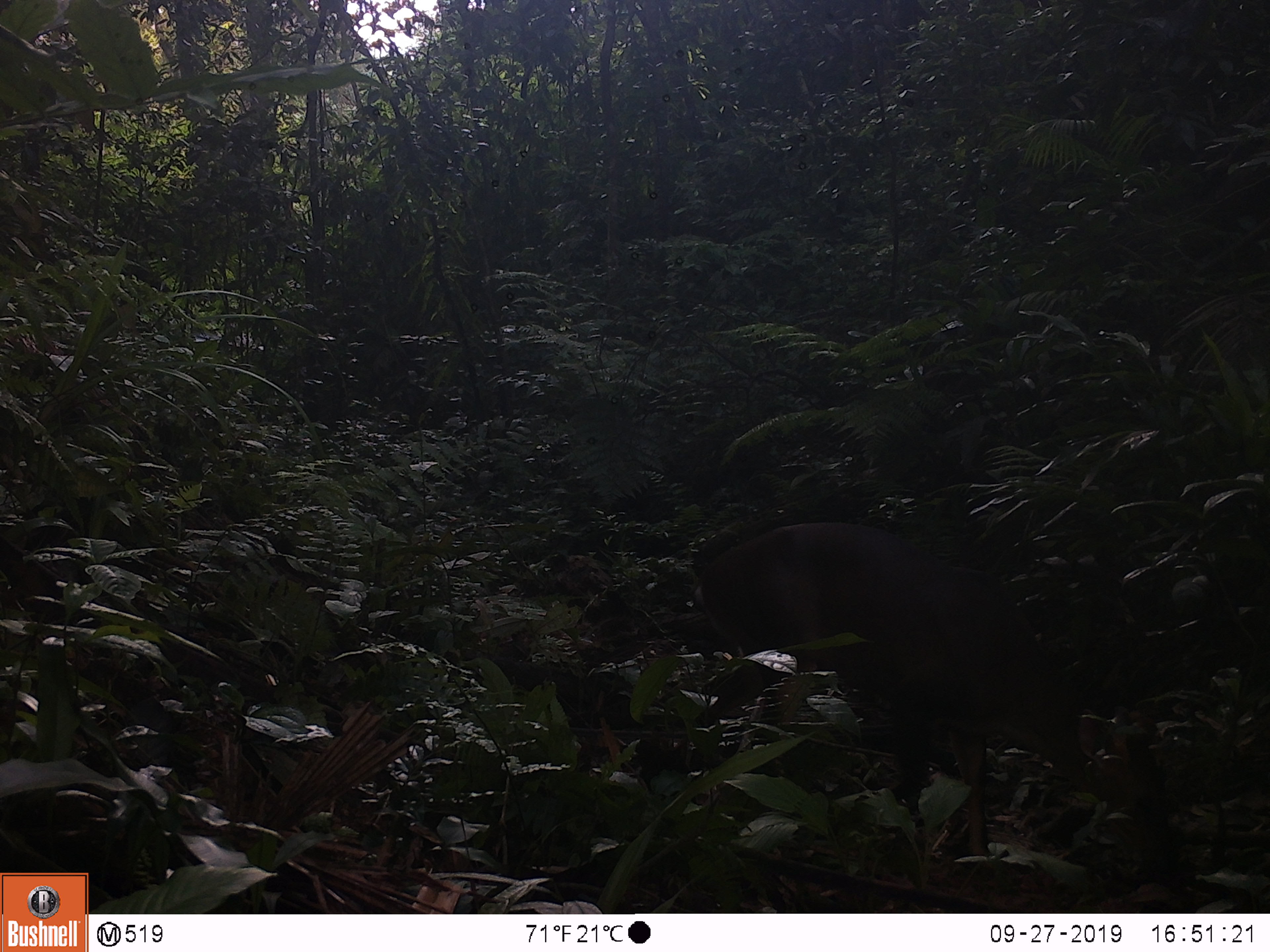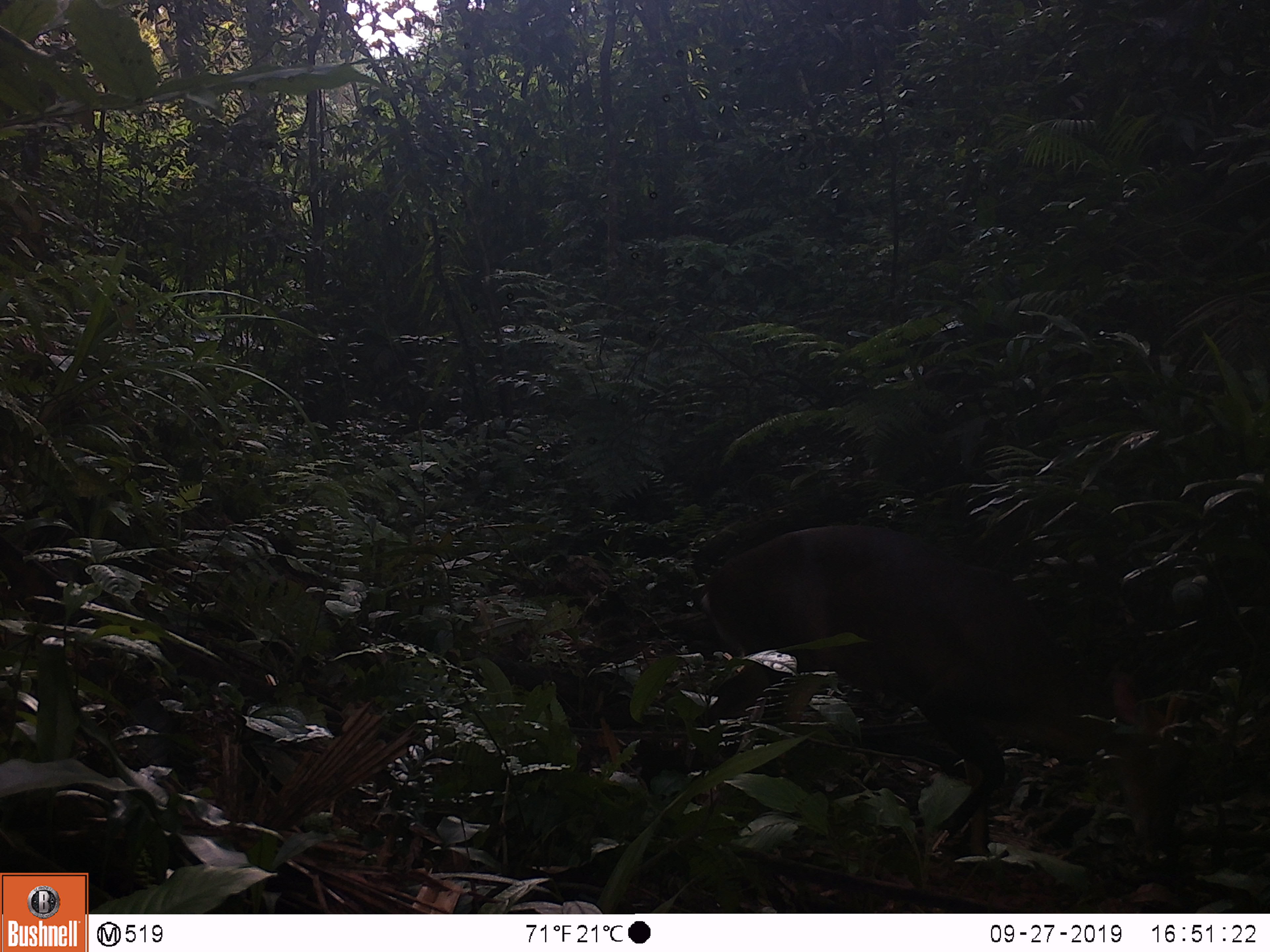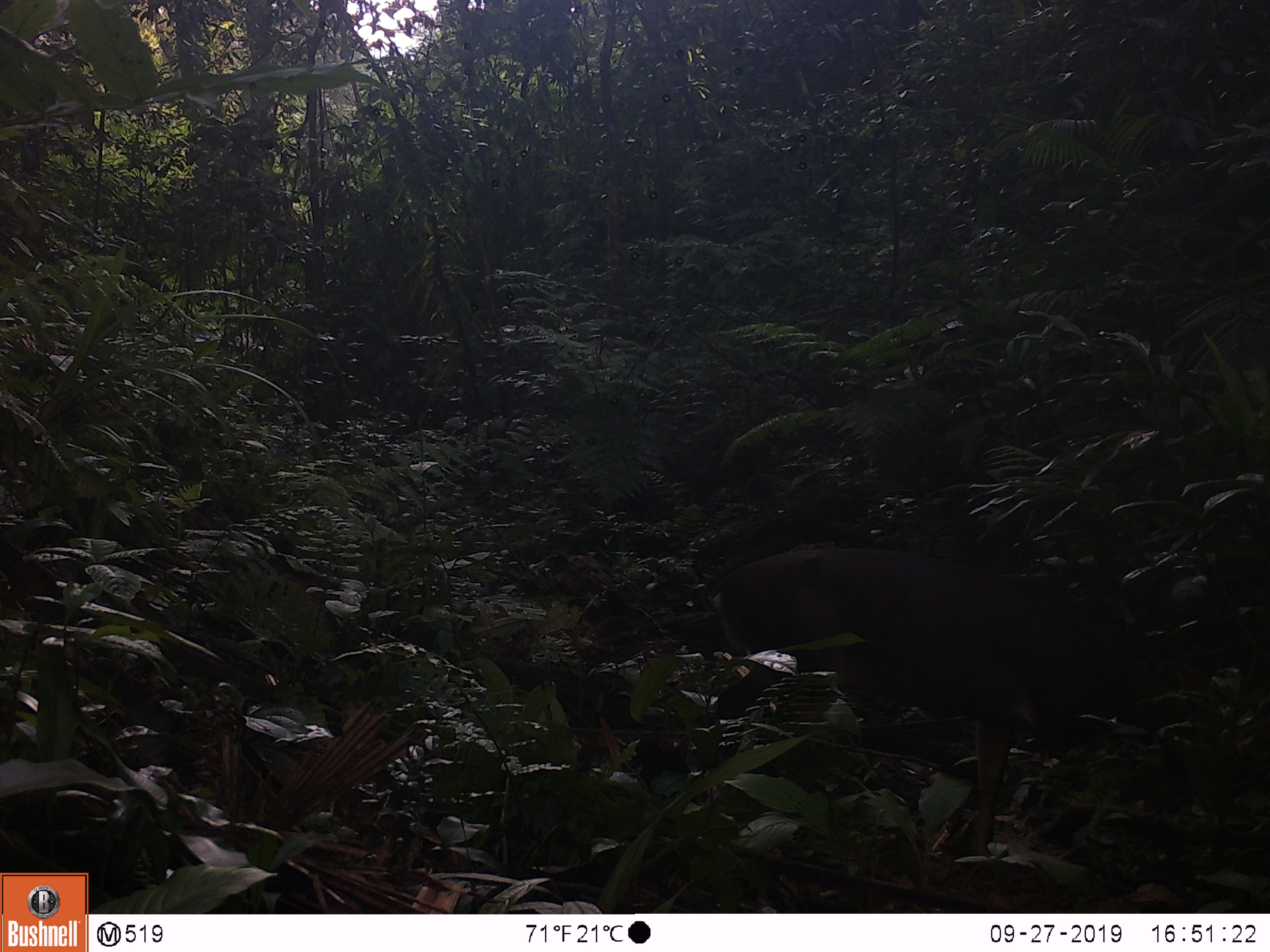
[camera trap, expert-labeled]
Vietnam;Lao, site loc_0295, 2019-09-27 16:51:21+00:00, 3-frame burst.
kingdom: Animalia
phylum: Chordata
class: Mammalia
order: Artiodactyla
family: Cervidae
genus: Muntiacus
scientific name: Muntiacus vuquangensis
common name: large-antlered muntjac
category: large antlered muntjac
Large antlered muntjac (large-antlered muntjac) (Muntiacus vuquangensis). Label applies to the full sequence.